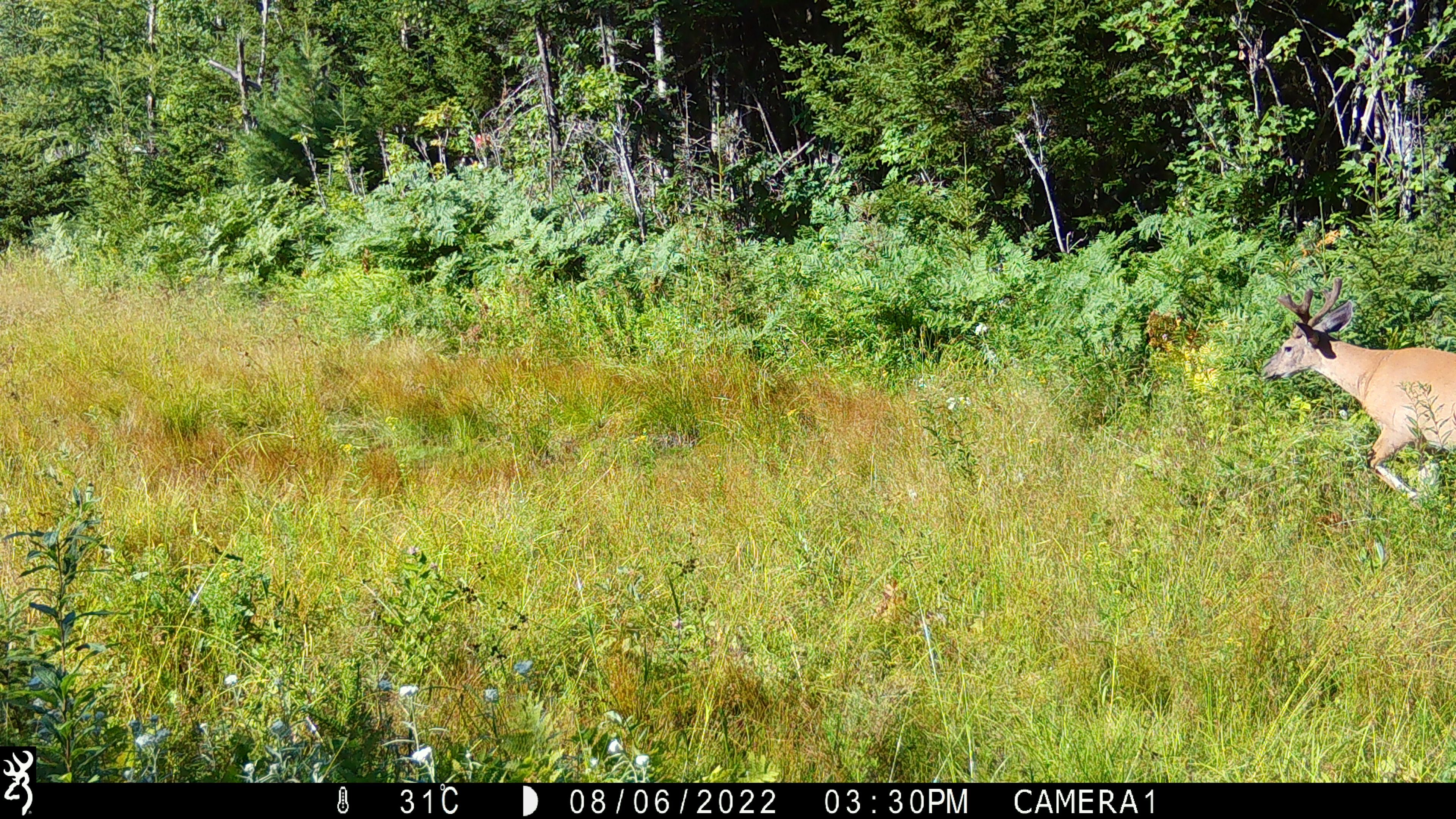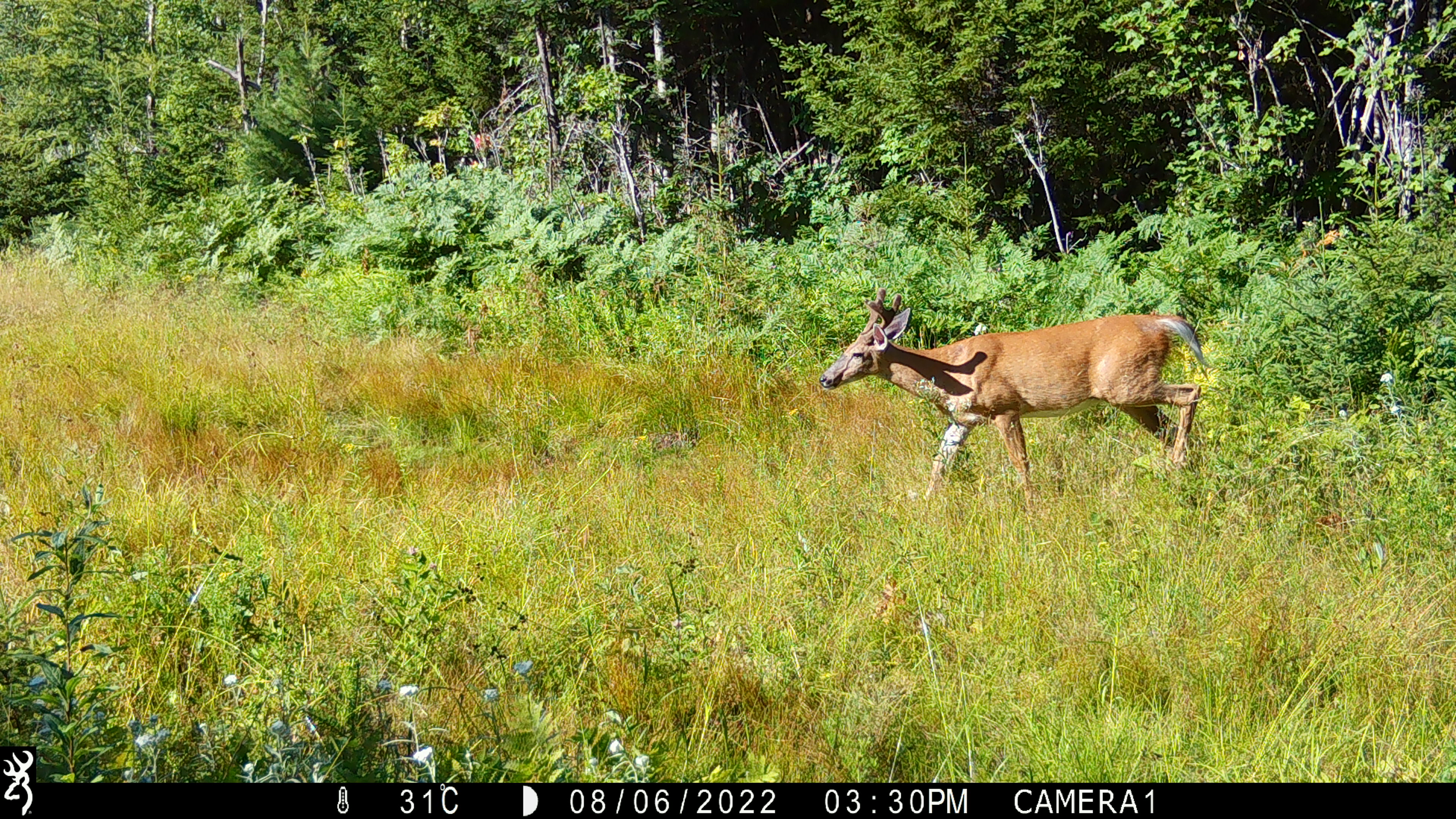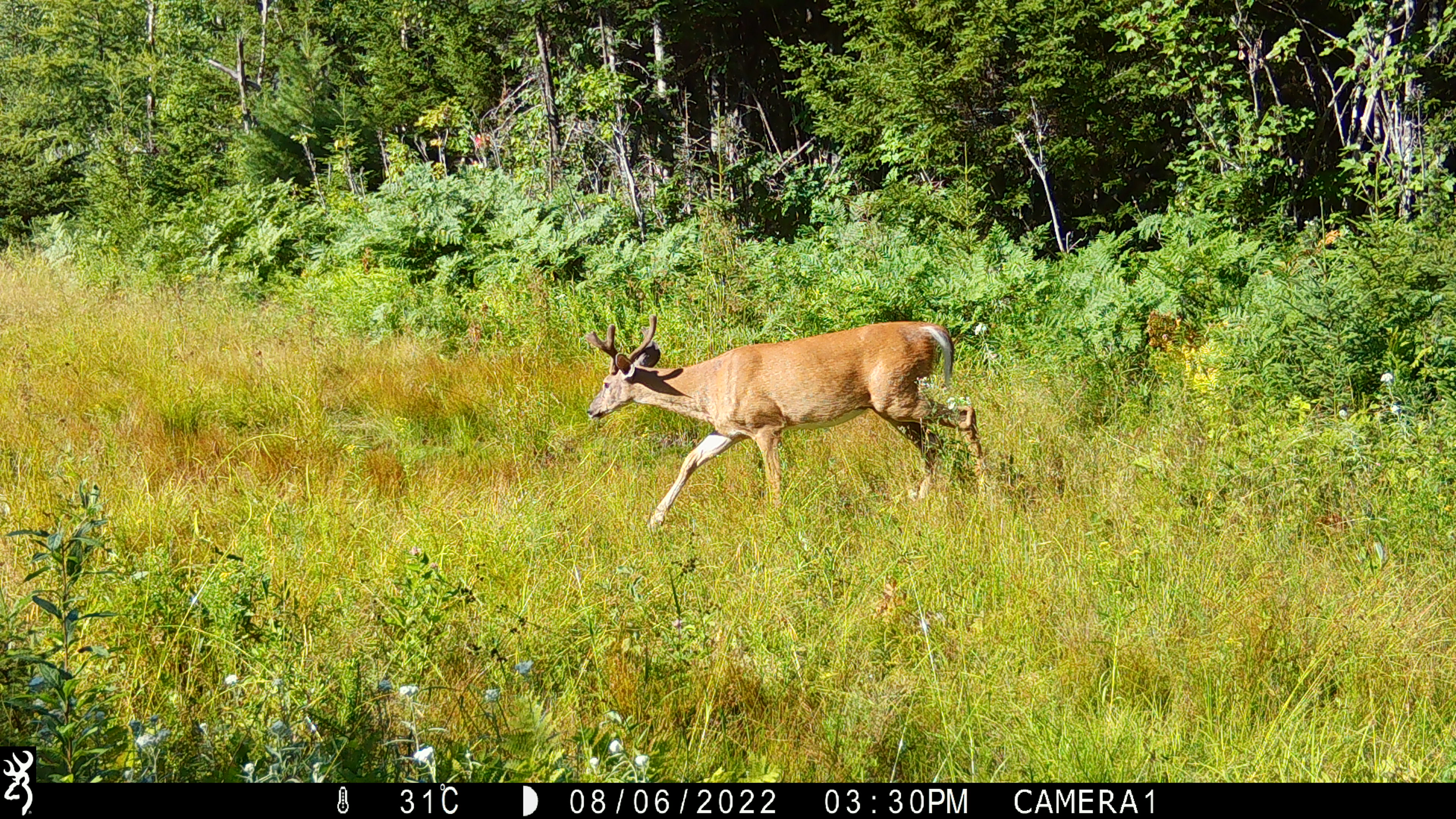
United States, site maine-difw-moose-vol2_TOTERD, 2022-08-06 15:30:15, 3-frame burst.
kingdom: Animalia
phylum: Chordata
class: Mammalia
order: Artiodactyla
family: Cervidae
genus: Odocoileus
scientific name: Odocoileus virginianus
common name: white-tailed deer